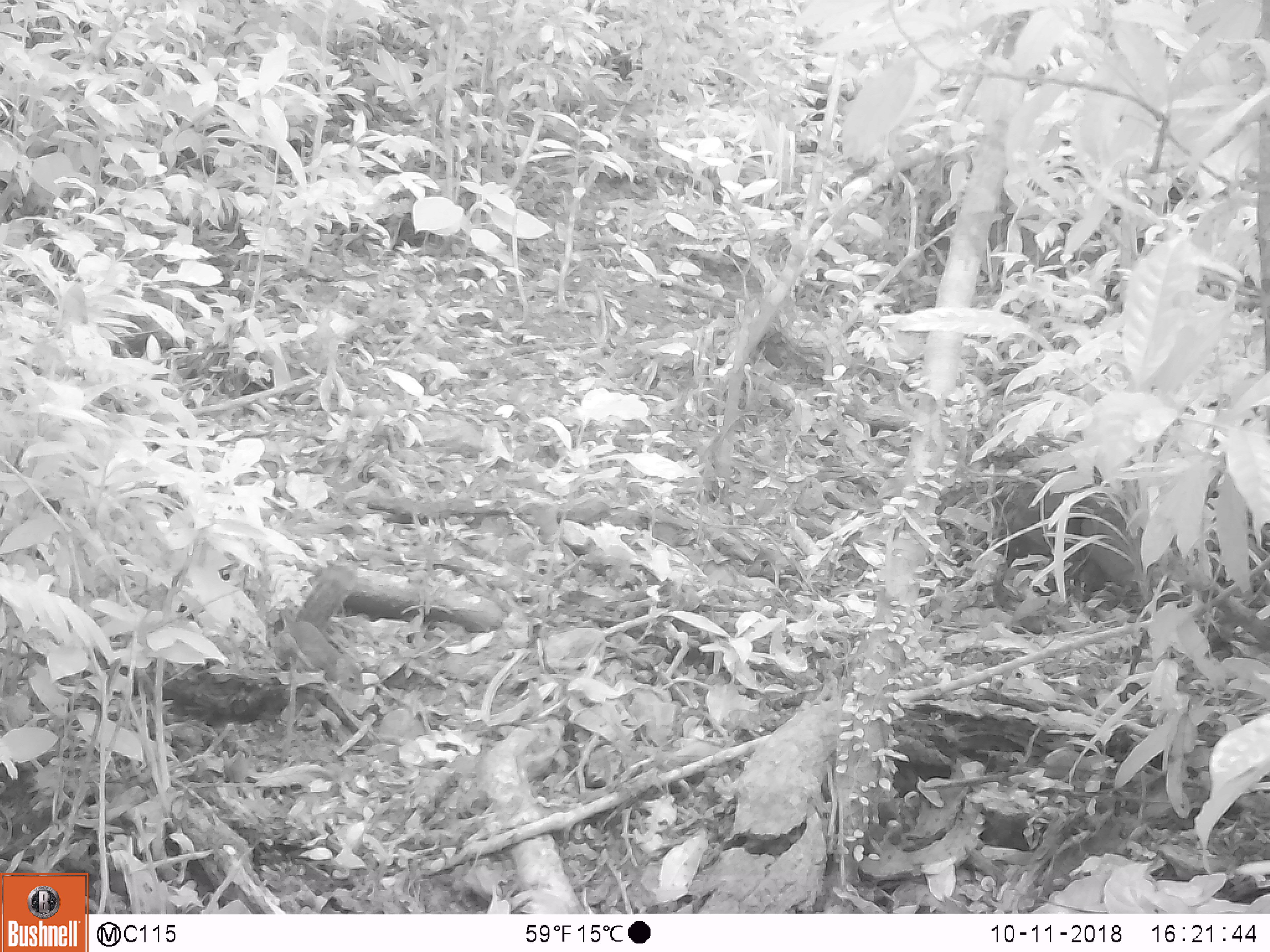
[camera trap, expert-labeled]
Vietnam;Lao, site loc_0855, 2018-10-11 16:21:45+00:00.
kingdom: Animalia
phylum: Chordata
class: Mammalia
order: Rodentia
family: Sciuridae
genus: Dremomys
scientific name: Dremomys rufigenis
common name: red-cheeked squirrel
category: red cheeked squirrel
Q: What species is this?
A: Red cheeked squirrel (red-cheeked squirrel) (Dremomys rufigenis).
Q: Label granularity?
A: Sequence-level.